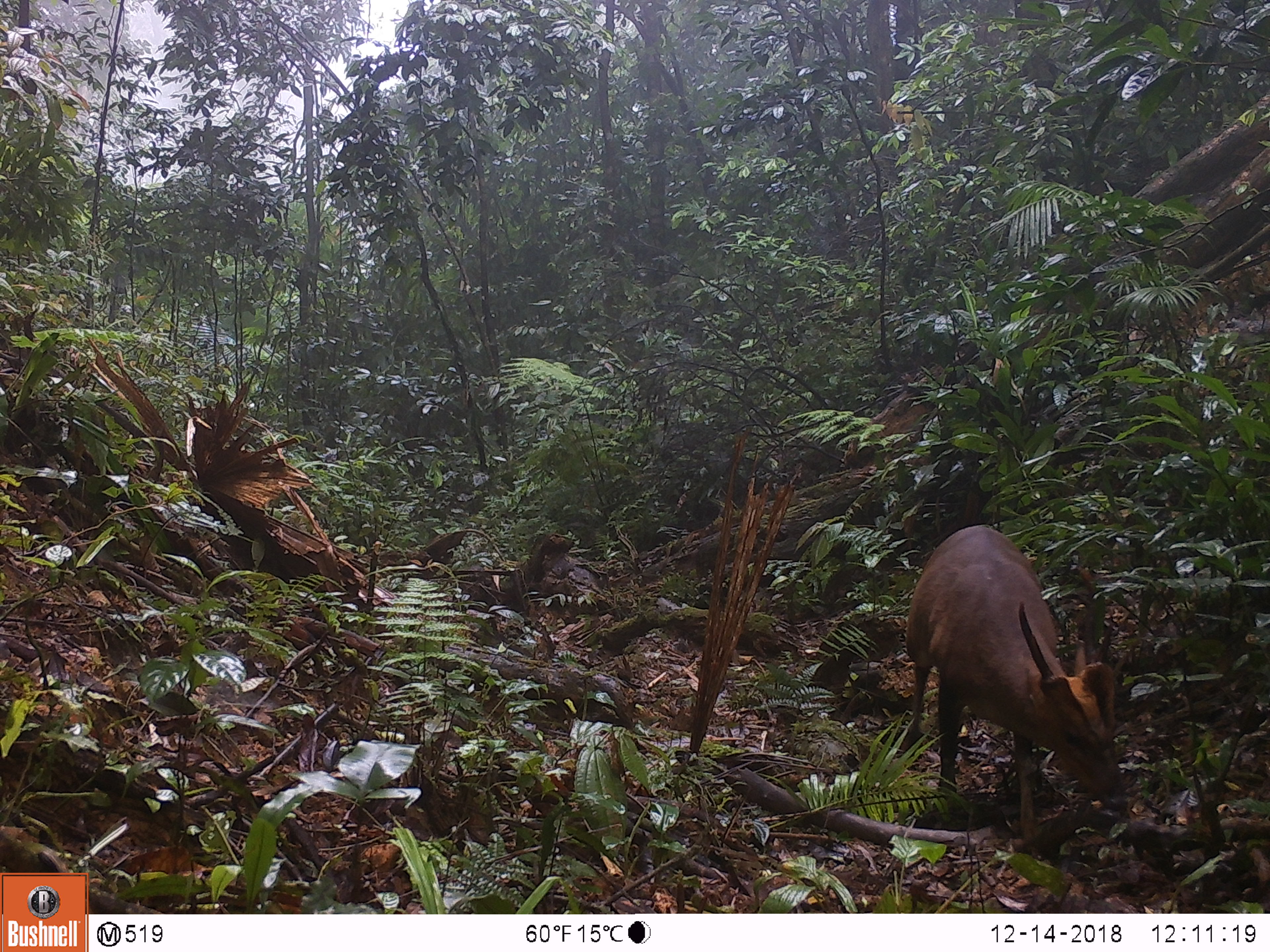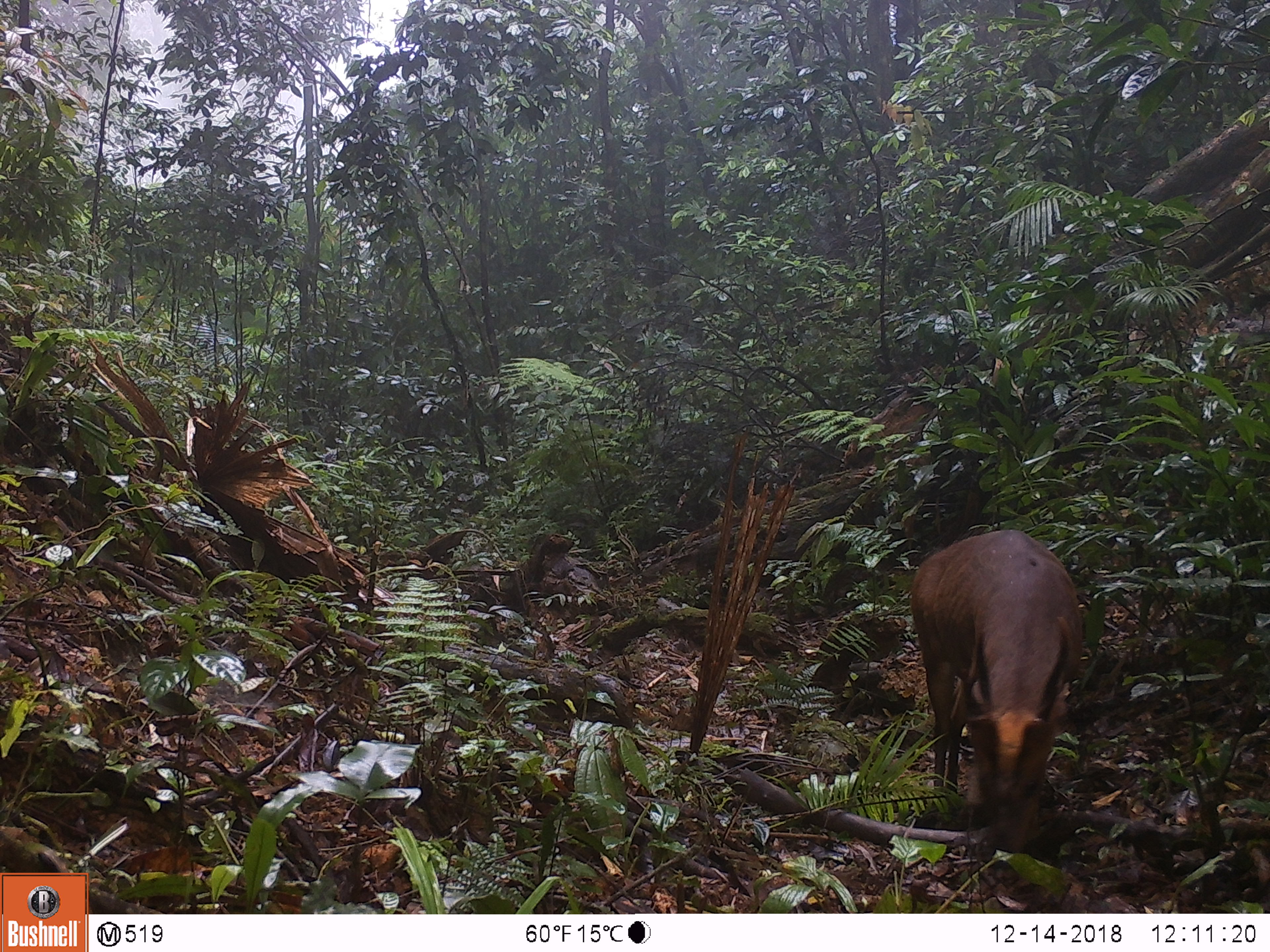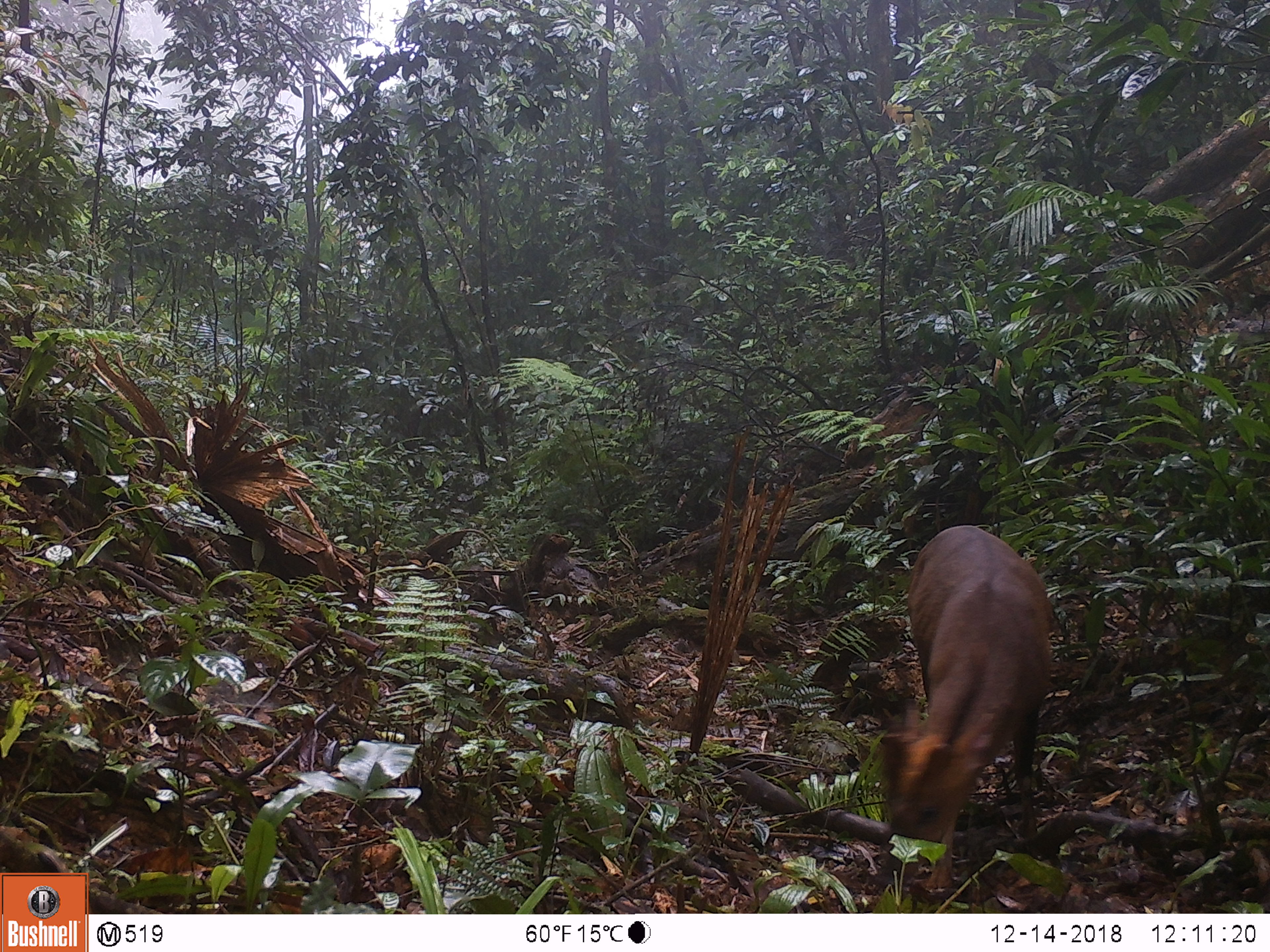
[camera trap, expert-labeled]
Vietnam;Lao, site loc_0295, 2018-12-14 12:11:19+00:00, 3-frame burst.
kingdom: Animalia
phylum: Chordata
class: Mammalia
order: Artiodactyla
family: Cervidae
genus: Muntiacus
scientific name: Muntiacus vuquangensis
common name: large-antlered muntjac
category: large antlered muntjac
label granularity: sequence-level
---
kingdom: Animalia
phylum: Chordata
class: Mammalia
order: Artiodactyla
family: Cervidae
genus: Muntiacus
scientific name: Muntiacus rooseveltorum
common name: roosevelt's muntjac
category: roosevelts muntjac group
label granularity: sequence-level